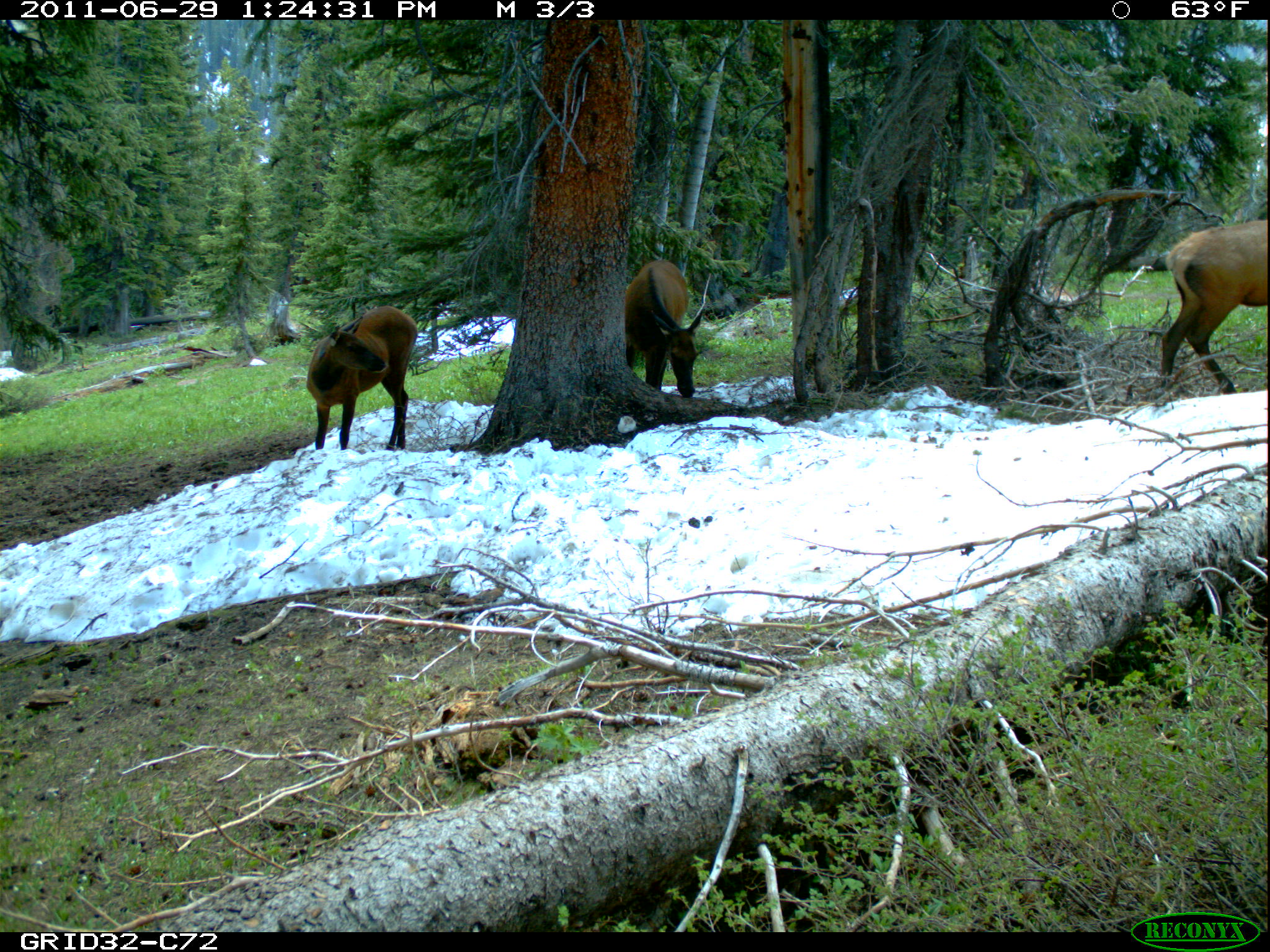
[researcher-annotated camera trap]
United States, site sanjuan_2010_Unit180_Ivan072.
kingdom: Animalia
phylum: Chordata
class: Mammalia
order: Artiodactyla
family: Cervidae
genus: Cervus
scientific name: Cervus elaphus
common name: red deer